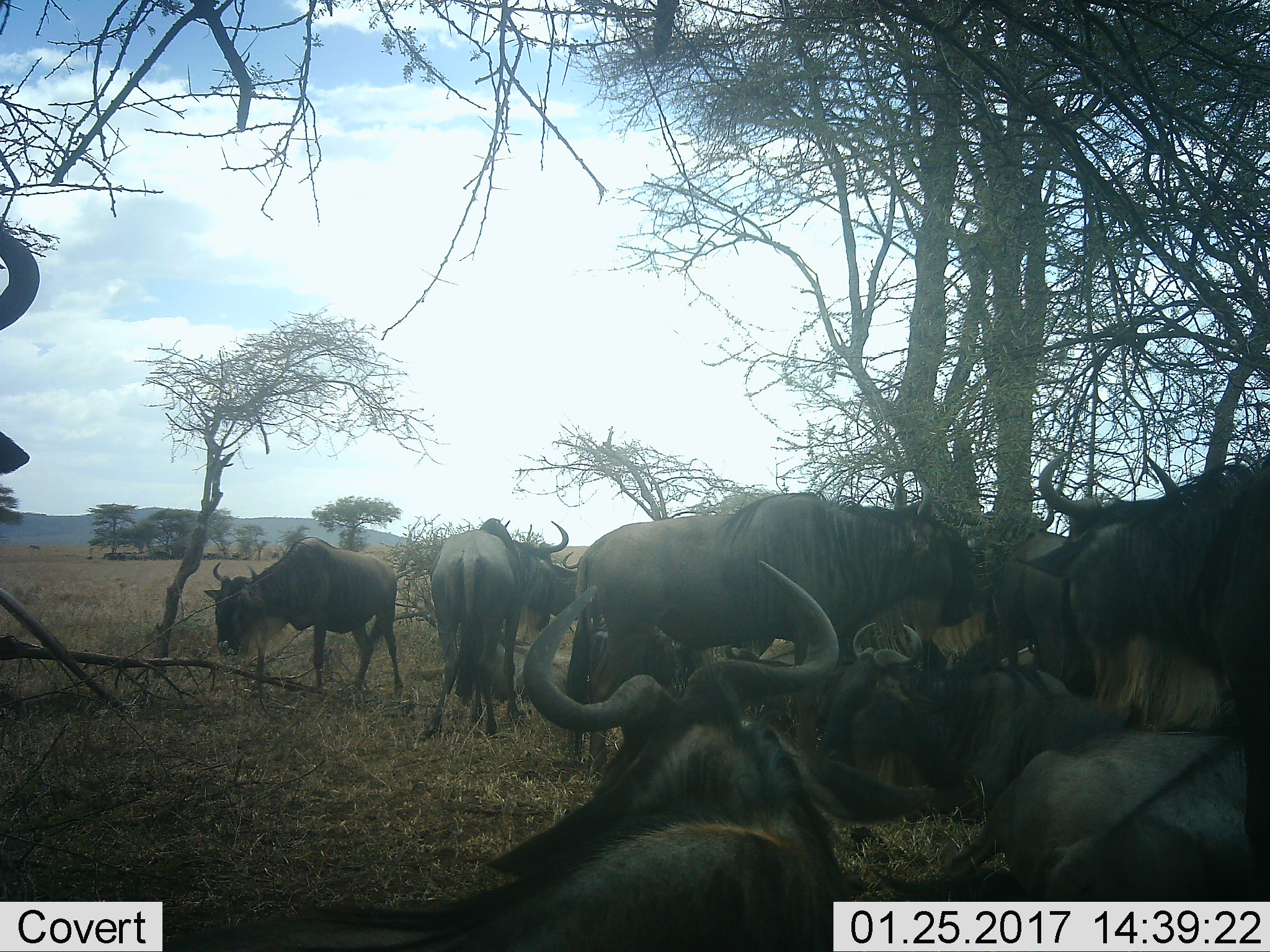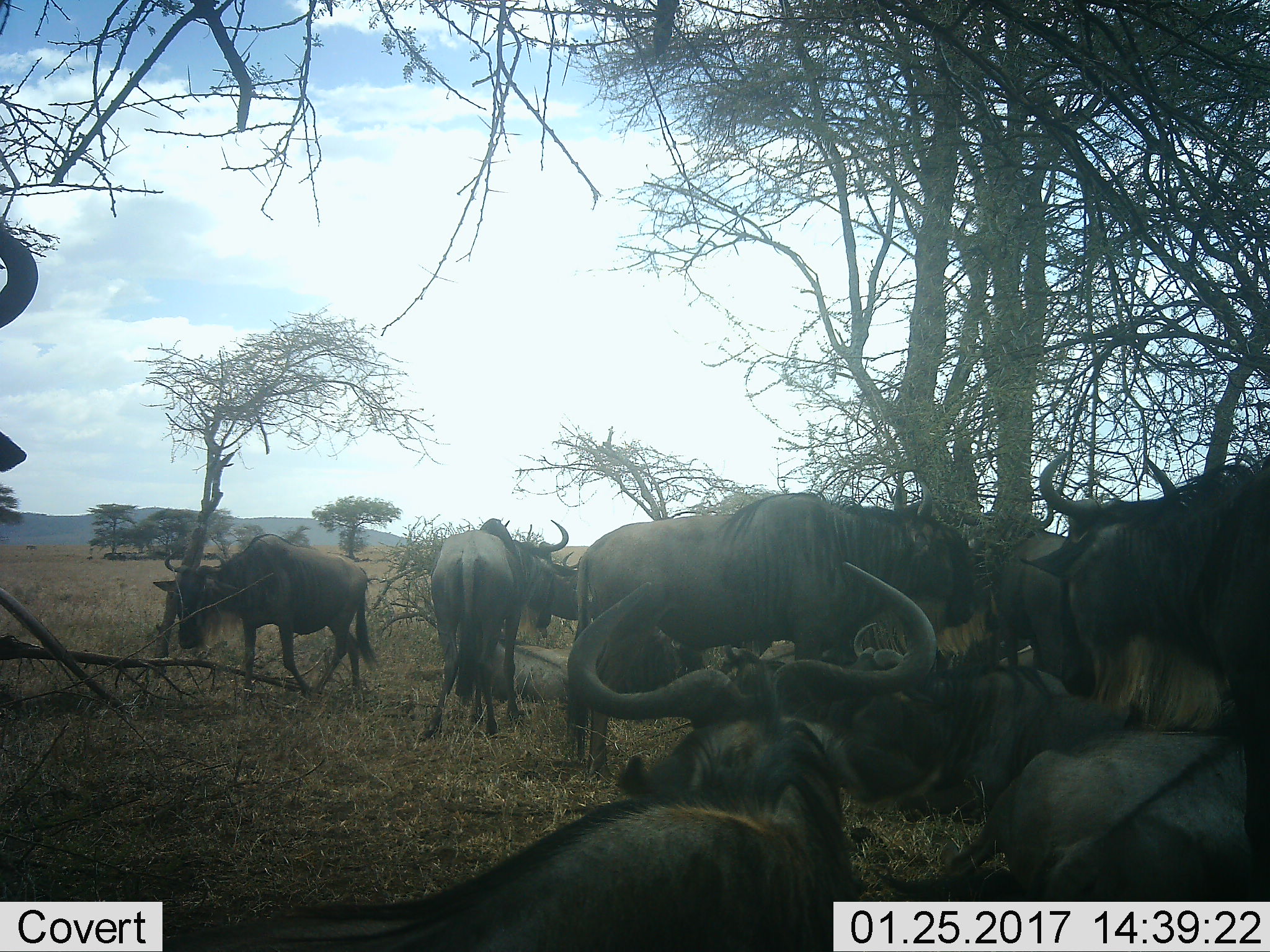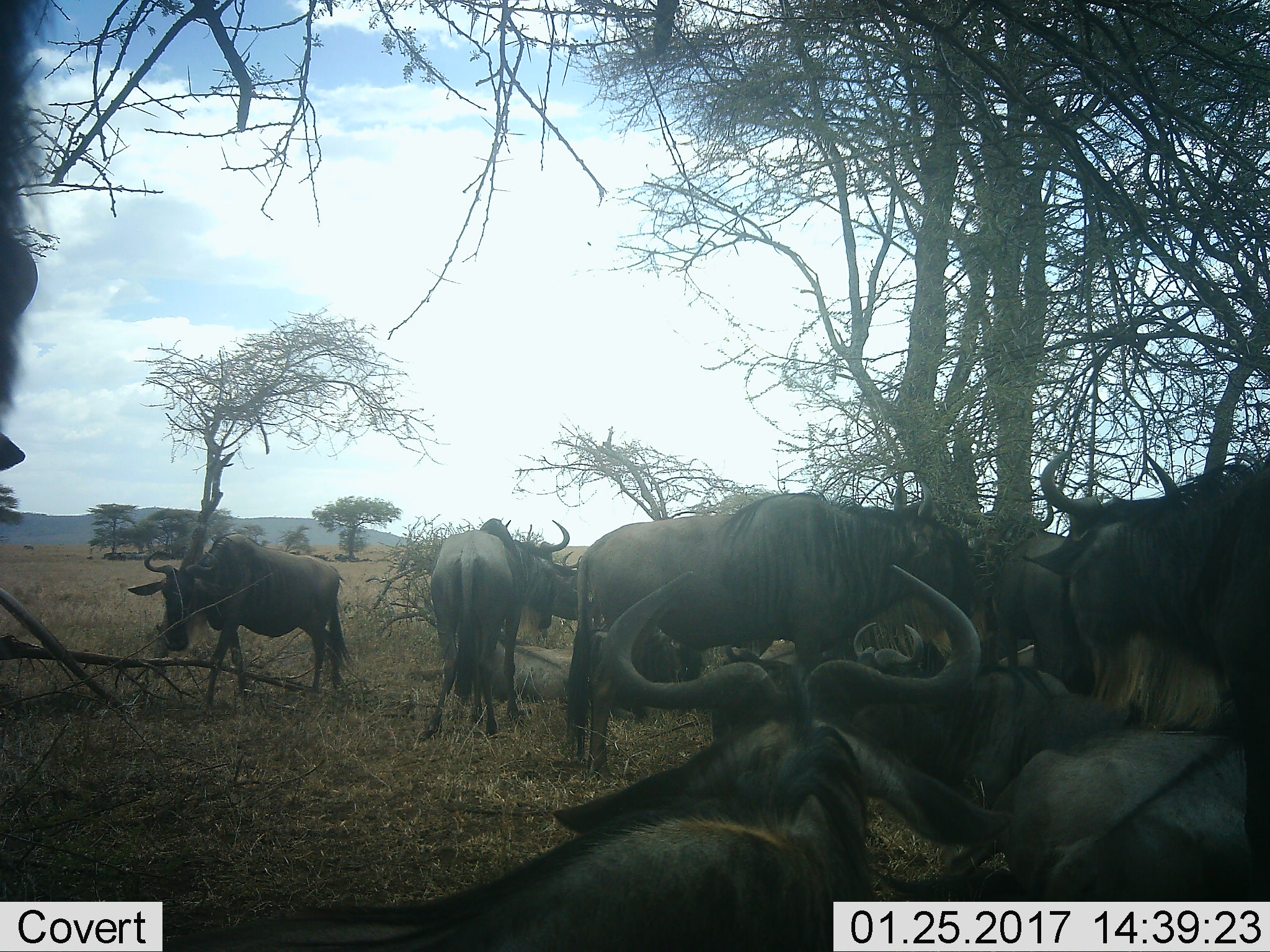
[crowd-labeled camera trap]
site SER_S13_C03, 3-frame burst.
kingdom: Animalia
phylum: Chordata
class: Mammalia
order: Artiodactyla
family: Bovidae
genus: Connochaetes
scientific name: Connochaetes taurinus taurinus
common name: blue wildebeest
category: wildebeestblue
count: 8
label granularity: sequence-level